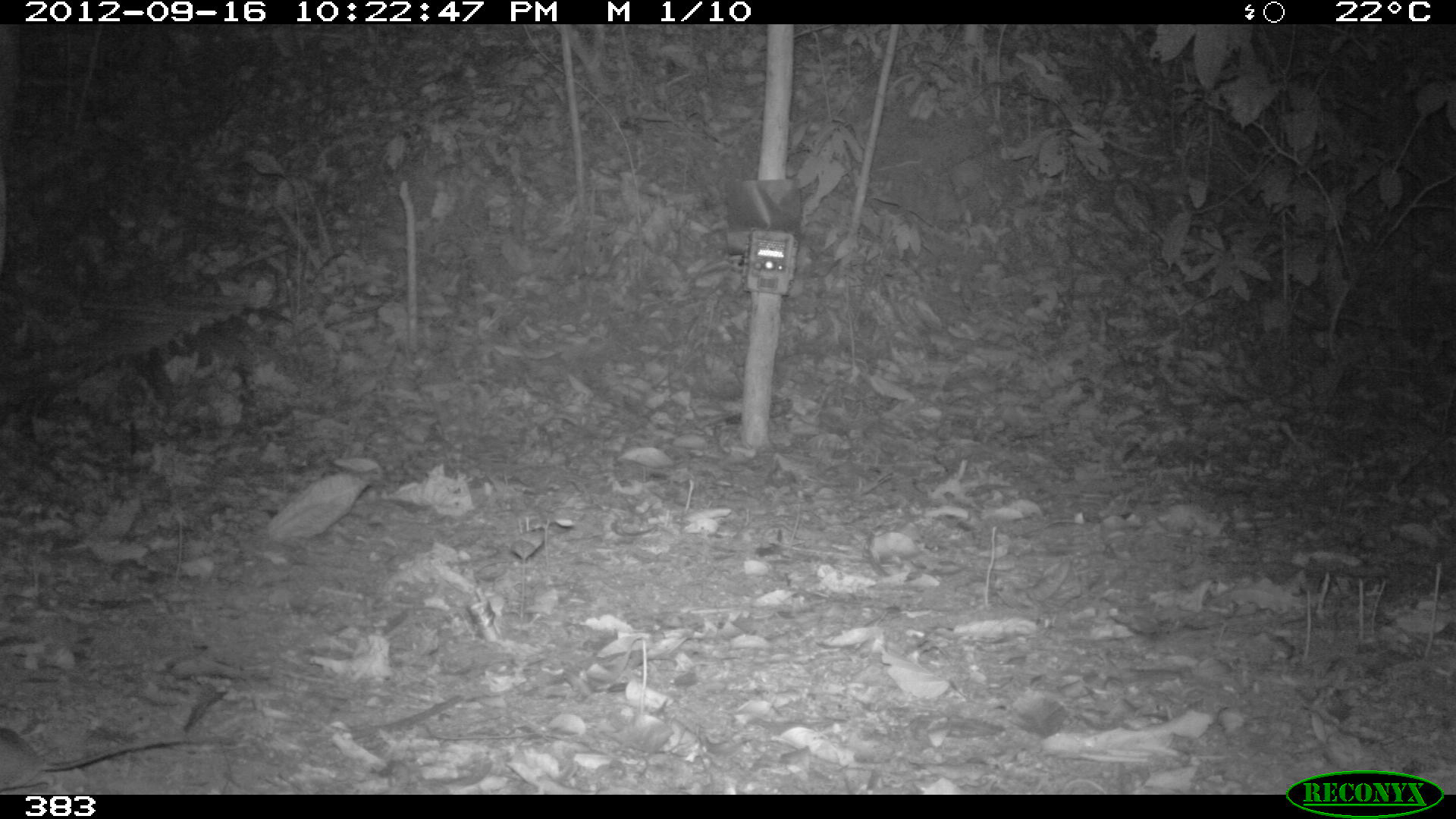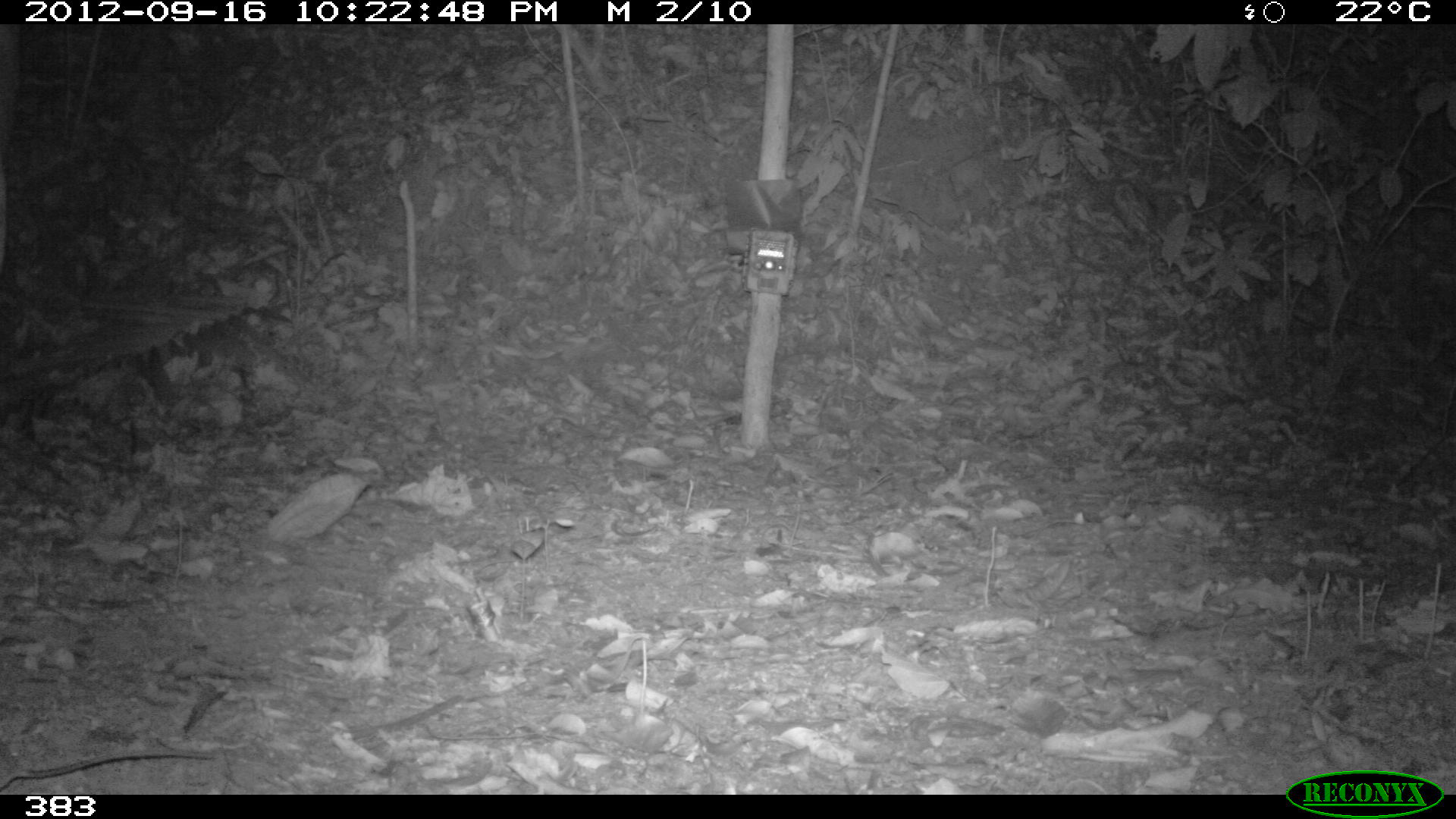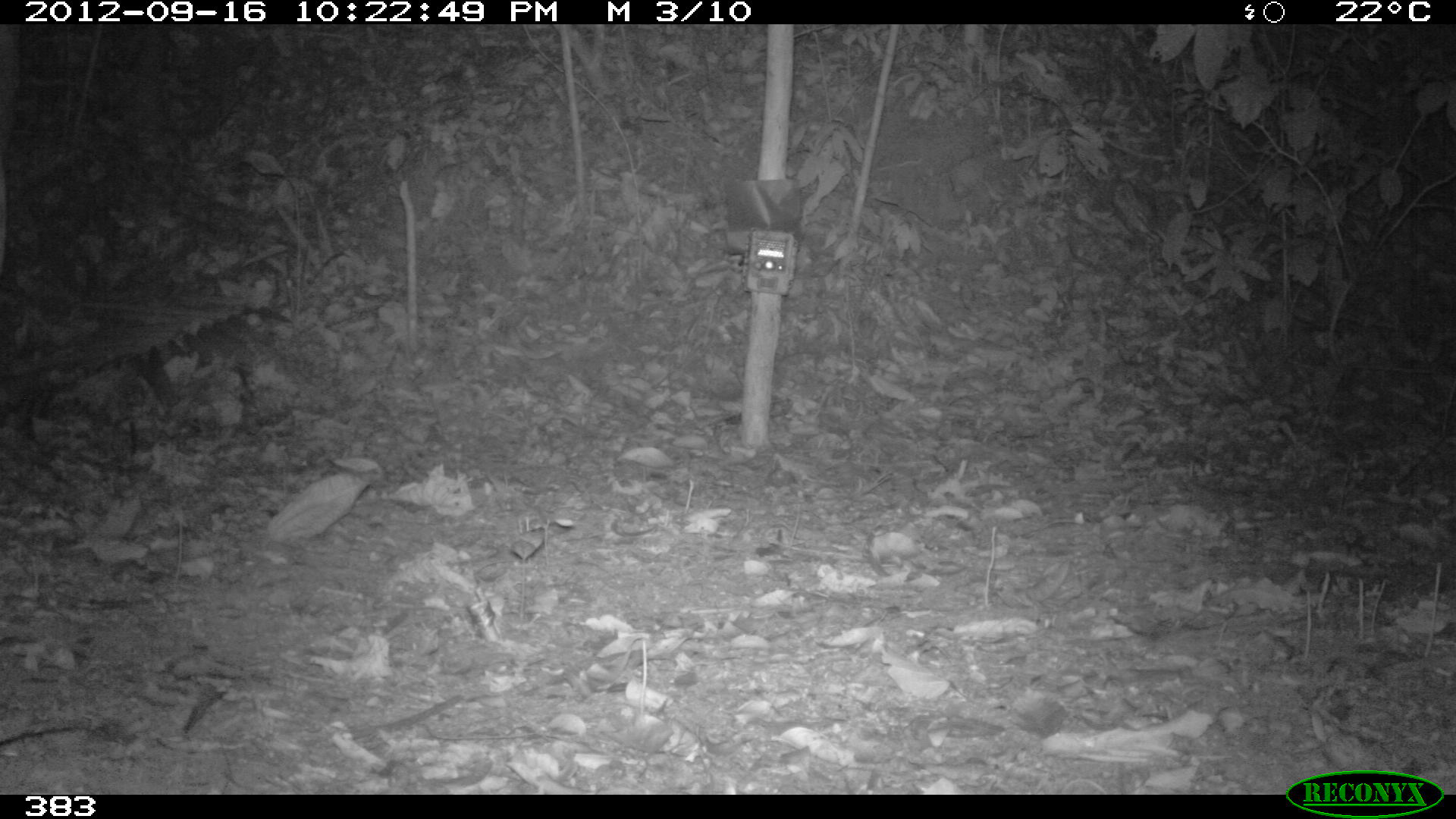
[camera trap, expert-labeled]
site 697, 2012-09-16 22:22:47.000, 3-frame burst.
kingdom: Animalia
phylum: Chordata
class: Mammalia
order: Rodentia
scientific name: Rodentia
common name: rodents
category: unknown rodent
Unknown rodent (rodents) (Rodentia).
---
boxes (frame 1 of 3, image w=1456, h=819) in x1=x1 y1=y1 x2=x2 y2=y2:
unknown rodent: x1=0 y1=726 x2=233 y2=789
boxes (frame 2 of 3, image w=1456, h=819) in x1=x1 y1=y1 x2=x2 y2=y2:
unknown rodent: x1=0 y1=741 x2=211 y2=786